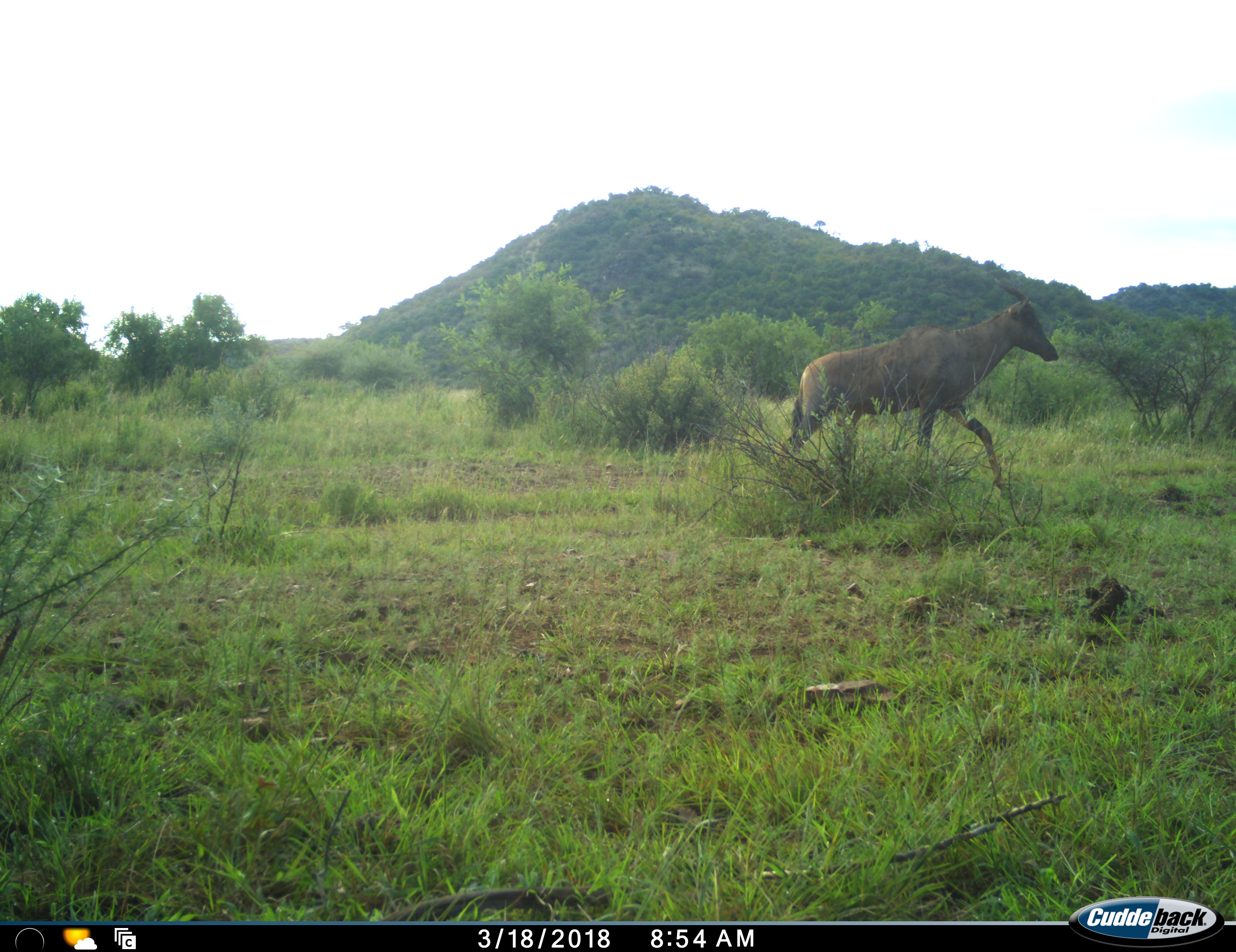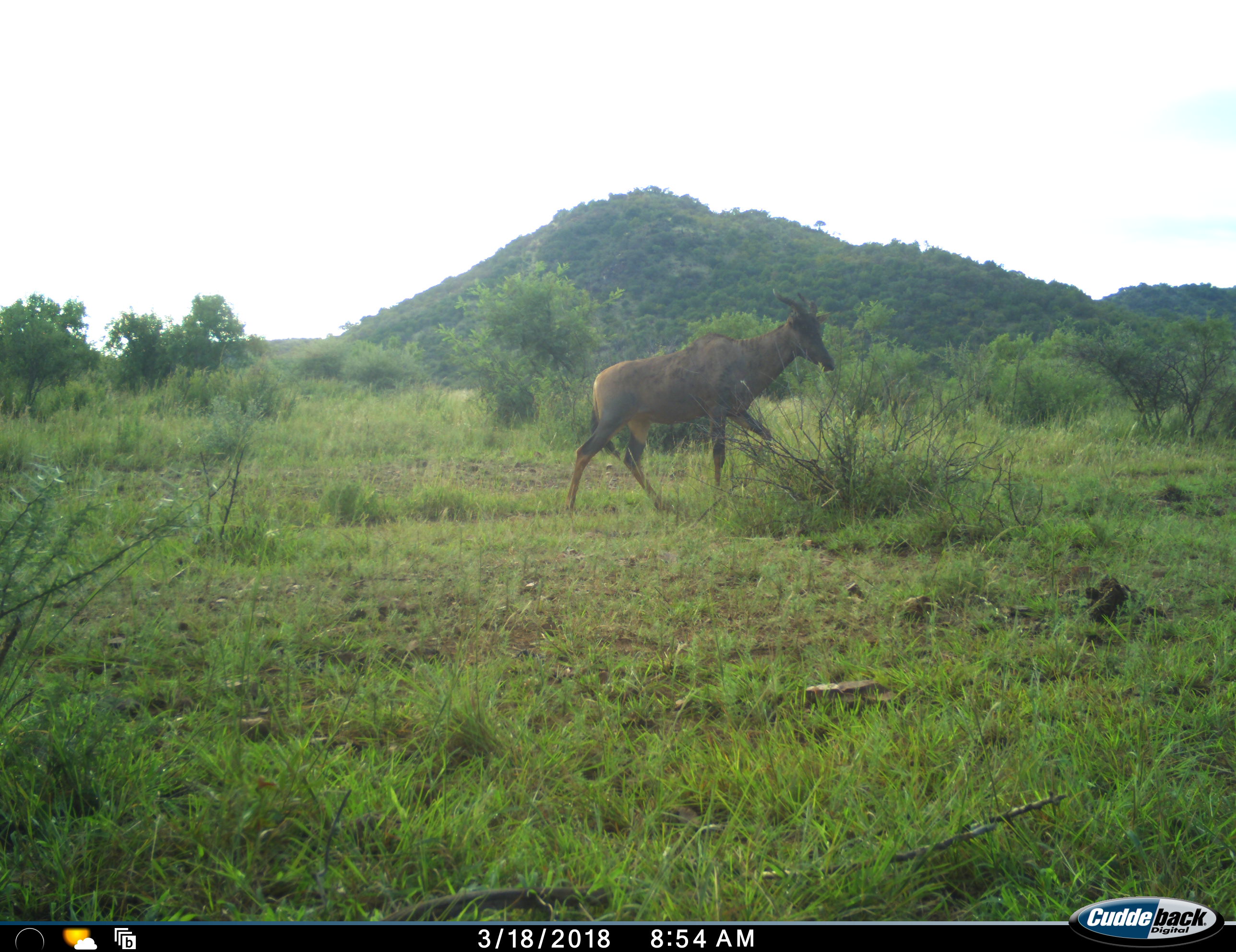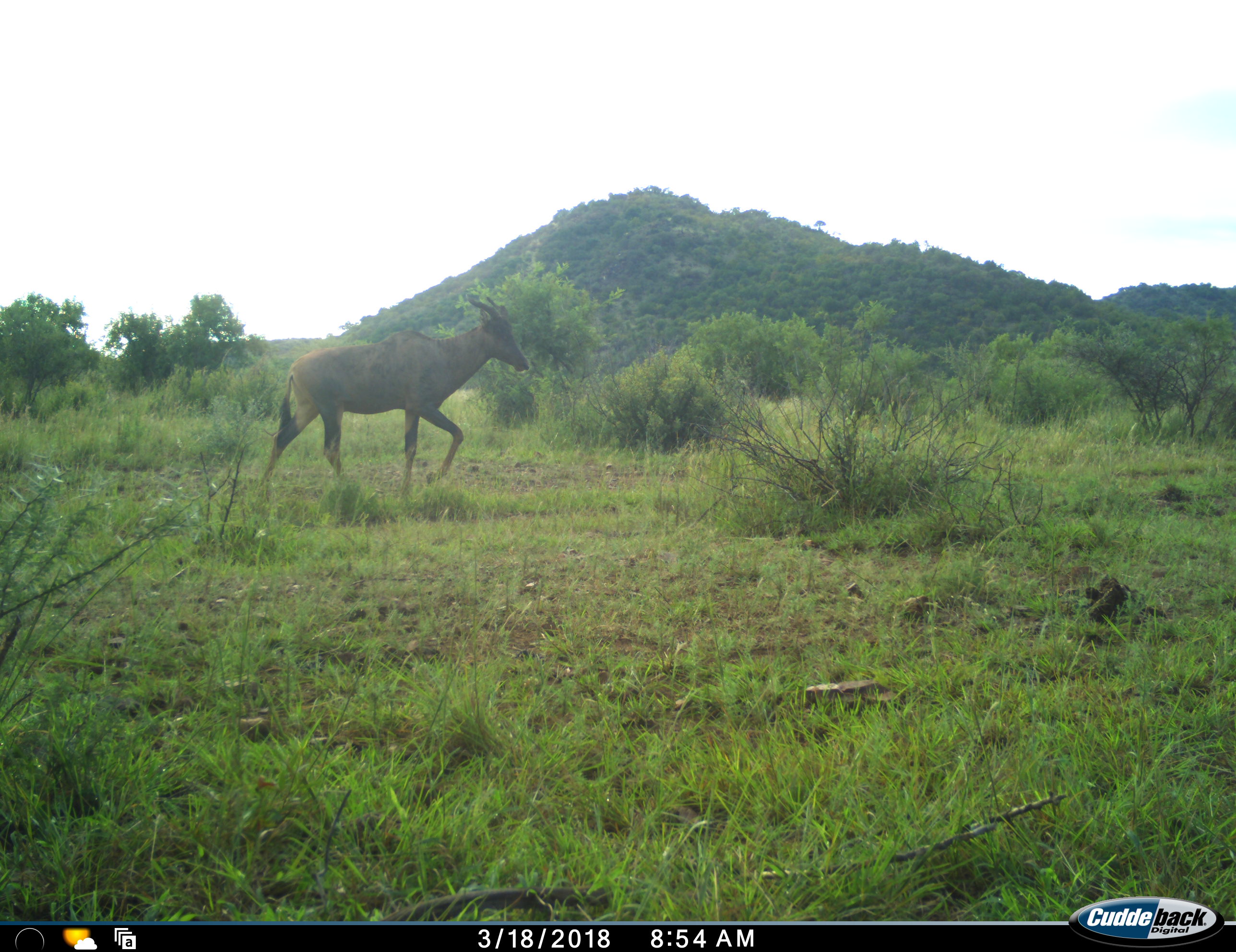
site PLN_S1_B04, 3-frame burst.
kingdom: Animalia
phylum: Chordata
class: Mammalia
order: Artiodactyla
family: Bovidae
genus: Damaliscus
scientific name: Damaliscus lunatus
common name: tsessebe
Tsessebe (Damaliscus lunatus), count 1. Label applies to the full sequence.